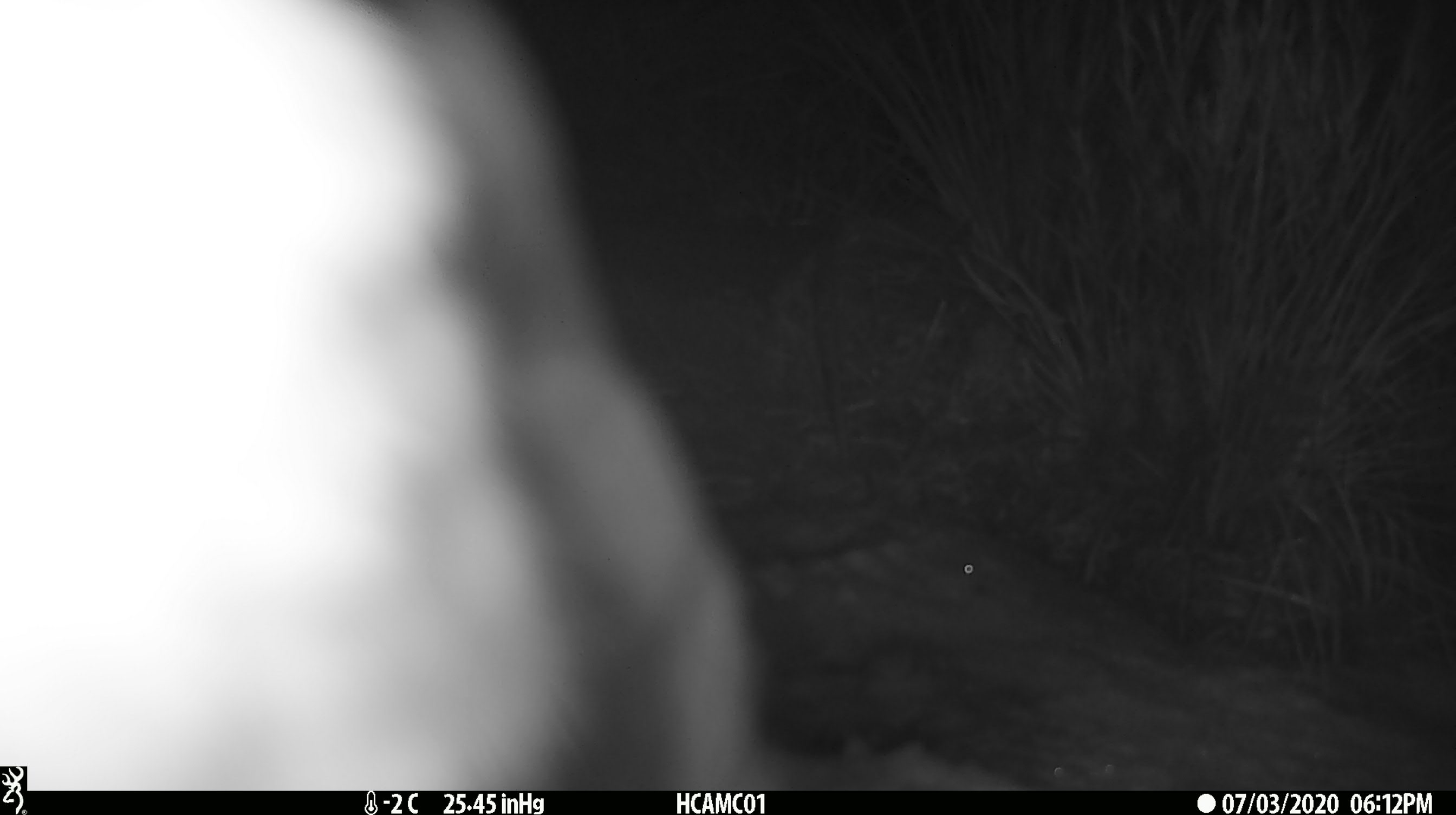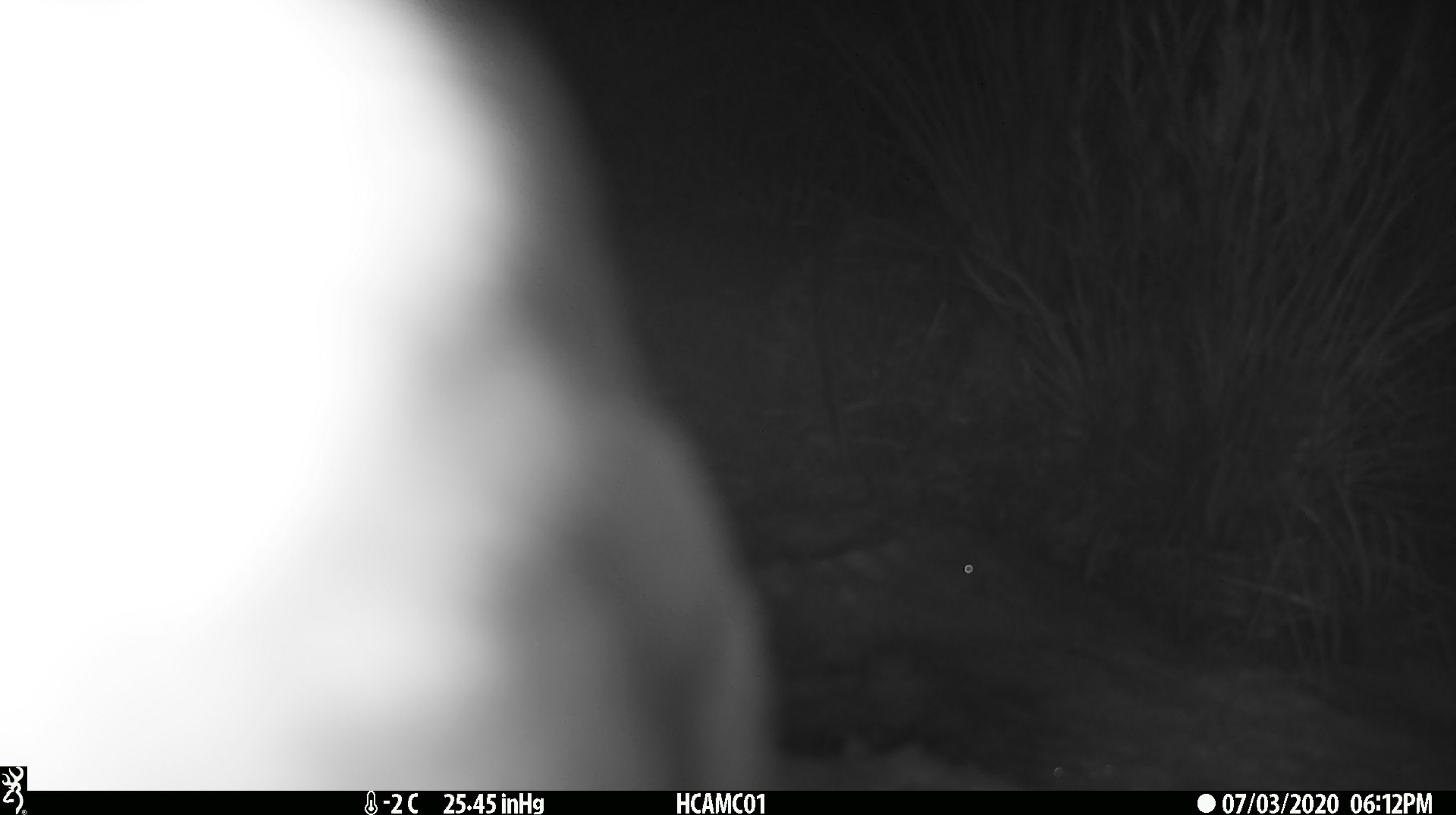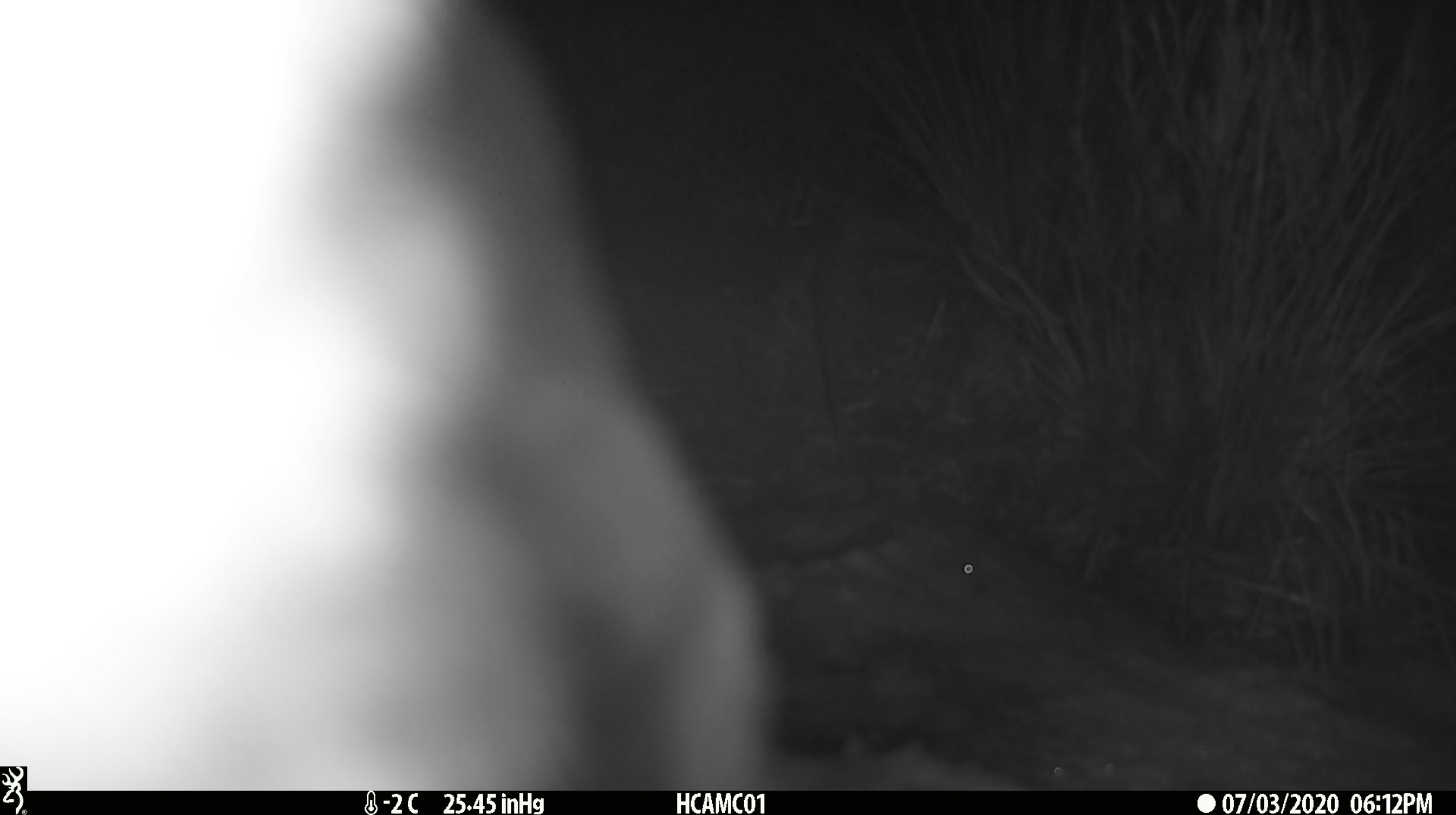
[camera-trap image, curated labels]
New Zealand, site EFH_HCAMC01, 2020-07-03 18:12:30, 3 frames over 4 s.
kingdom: Animalia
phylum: Chordata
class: Aves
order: Psittaciformes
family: Strigopidae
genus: Nestor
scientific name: Nestor notabilis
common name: kea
Kea (Nestor notabilis).